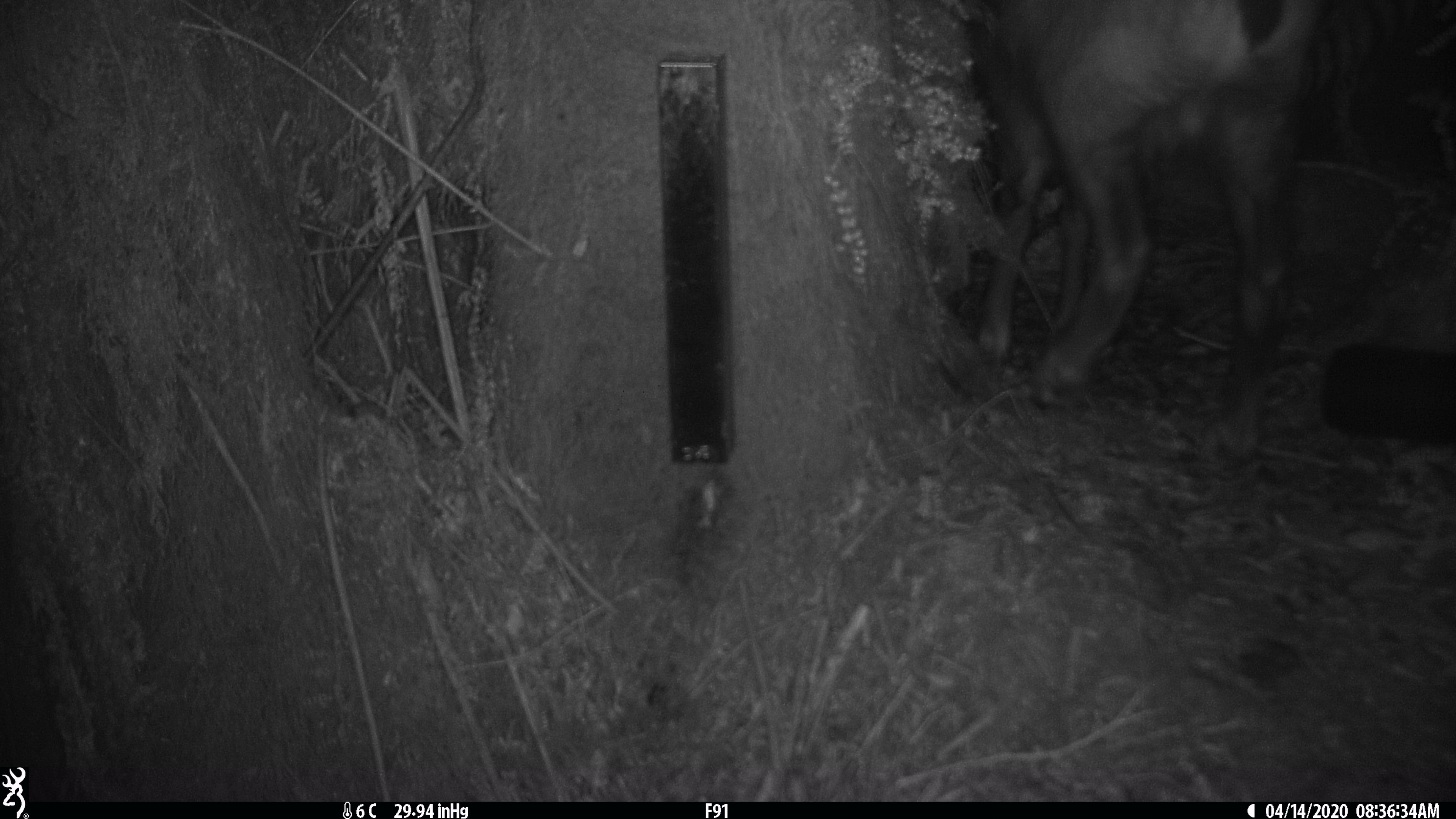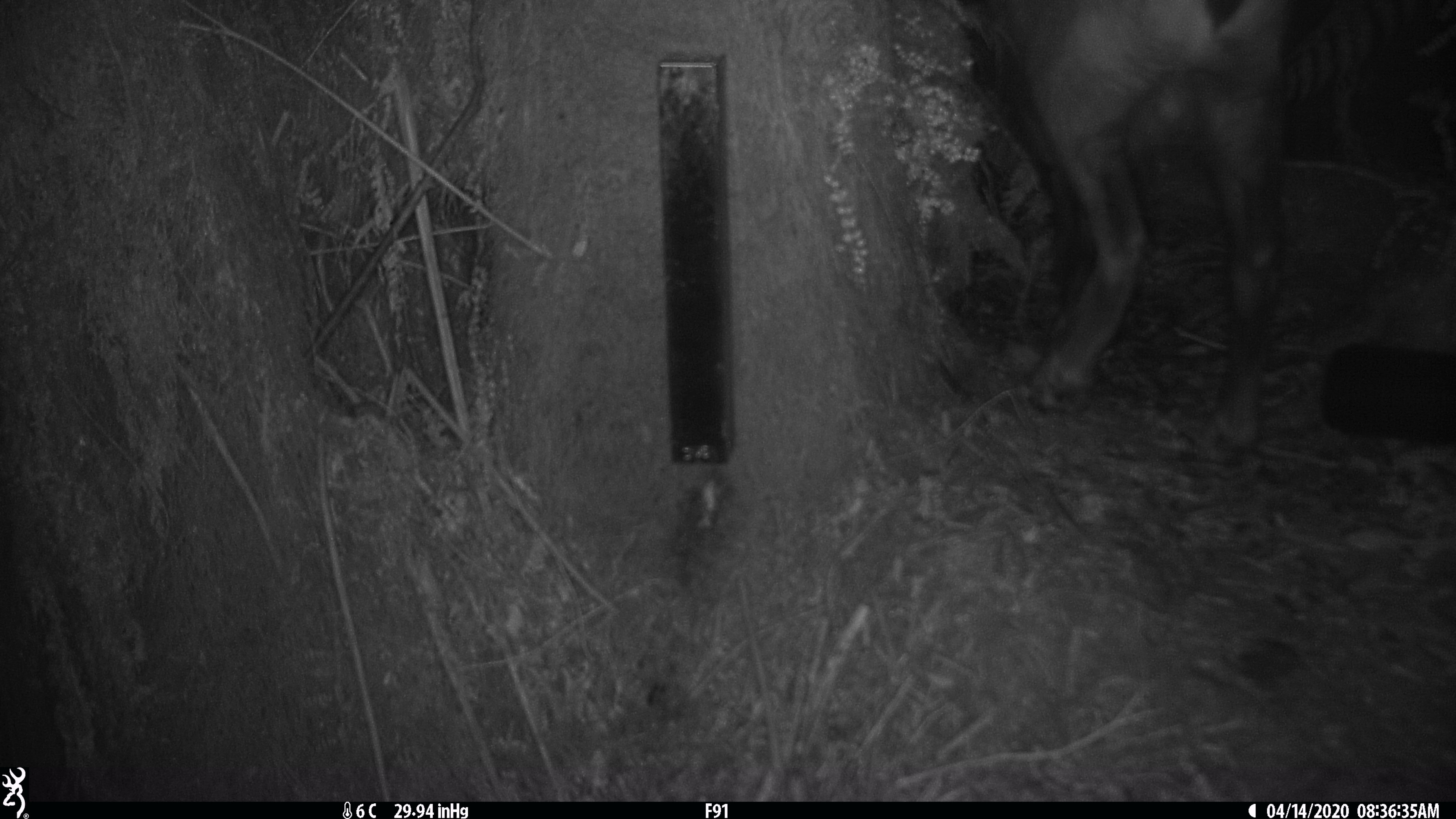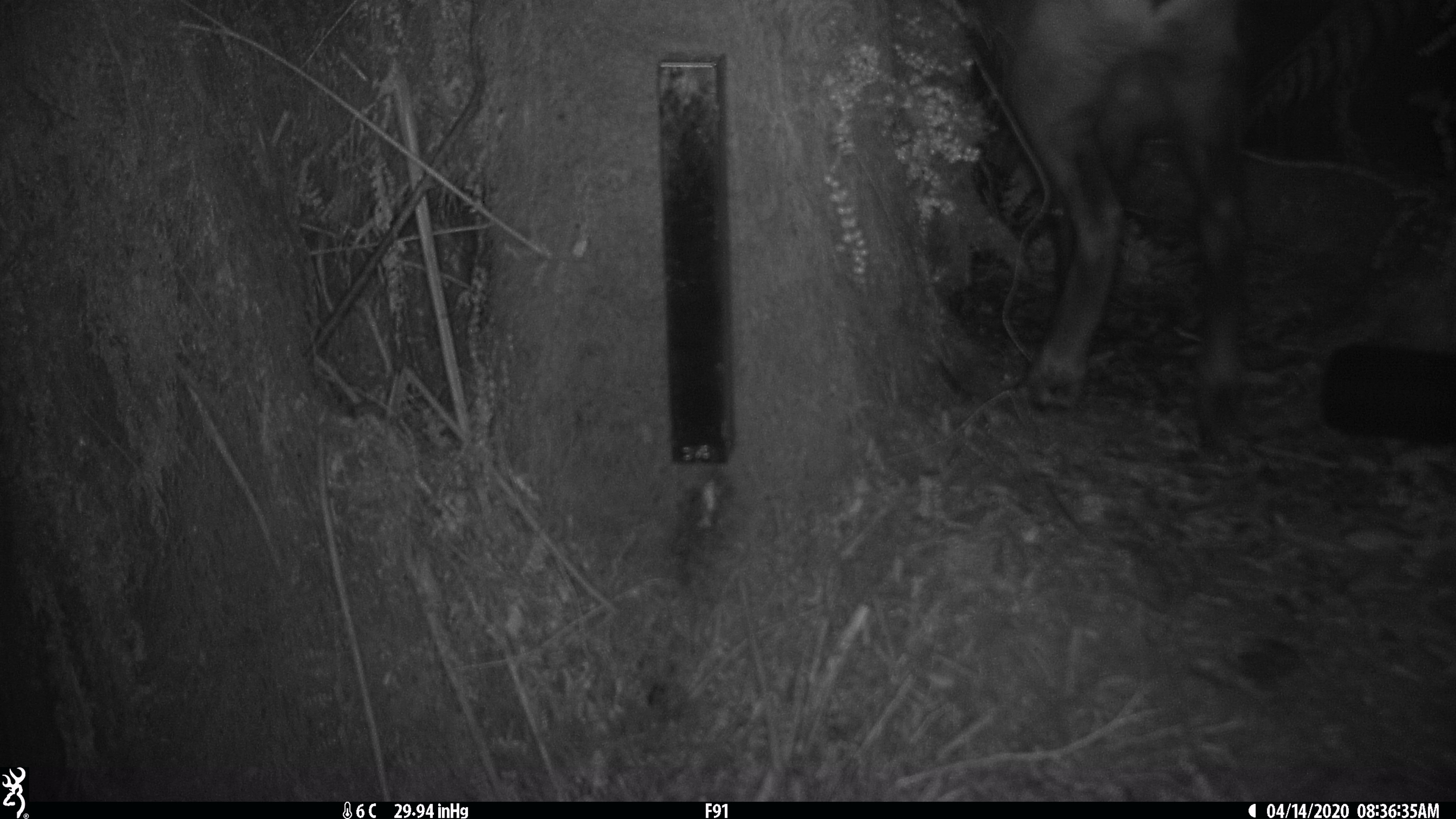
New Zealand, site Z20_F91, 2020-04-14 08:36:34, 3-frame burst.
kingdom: Animalia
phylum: Chordata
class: Mammalia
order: Artiodactyla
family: Bovidae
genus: Rupicapra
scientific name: Rupicapra rupicapra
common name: alpine chamois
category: chamois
Chamois (alpine chamois) (Rupicapra rupicapra).